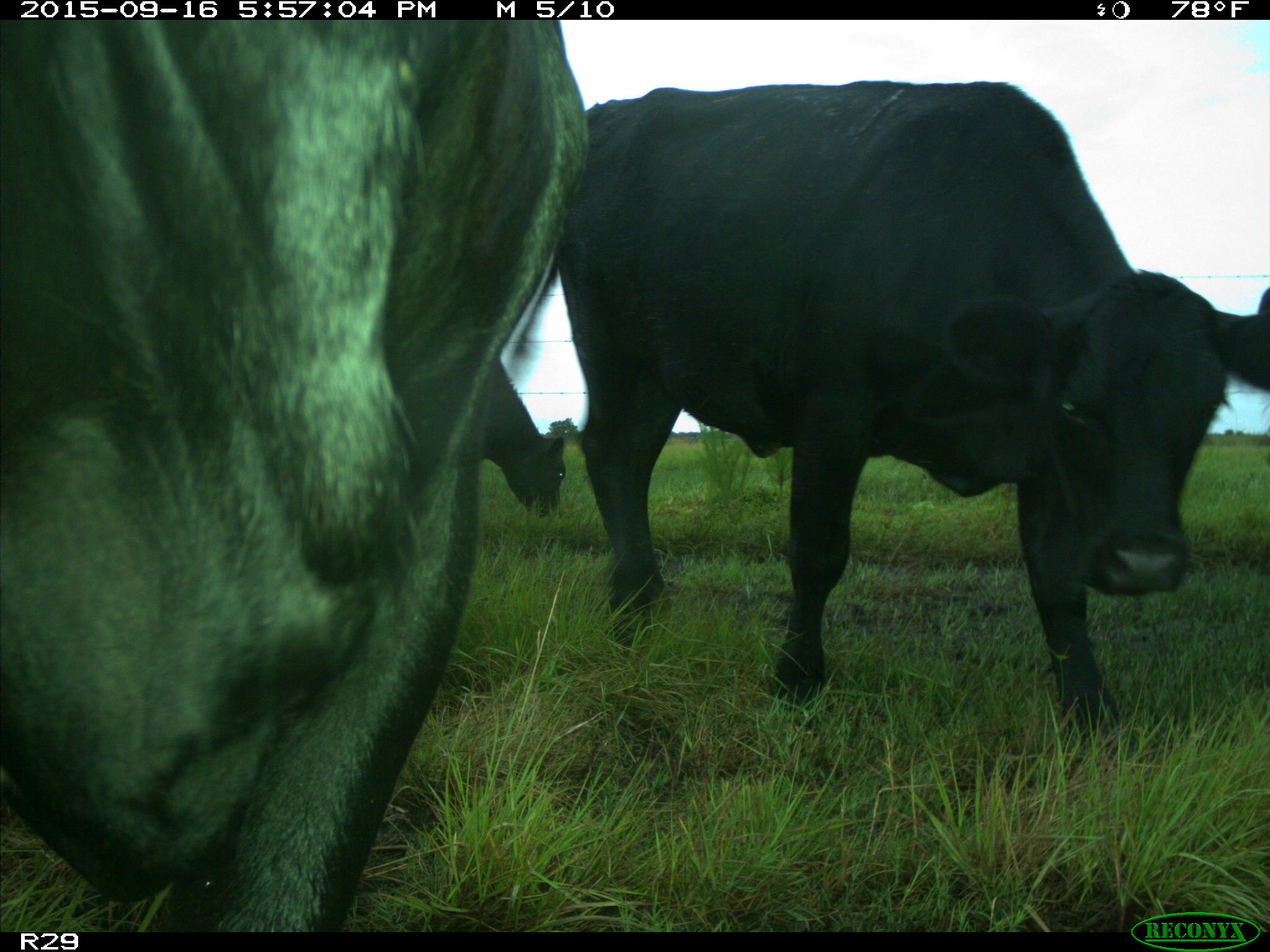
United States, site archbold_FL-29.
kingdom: Animalia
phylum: Chordata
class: Mammalia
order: Artiodactyla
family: Bovidae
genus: Bos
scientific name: Bos taurus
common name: domestic cow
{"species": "Bos taurus (domestic cow)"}